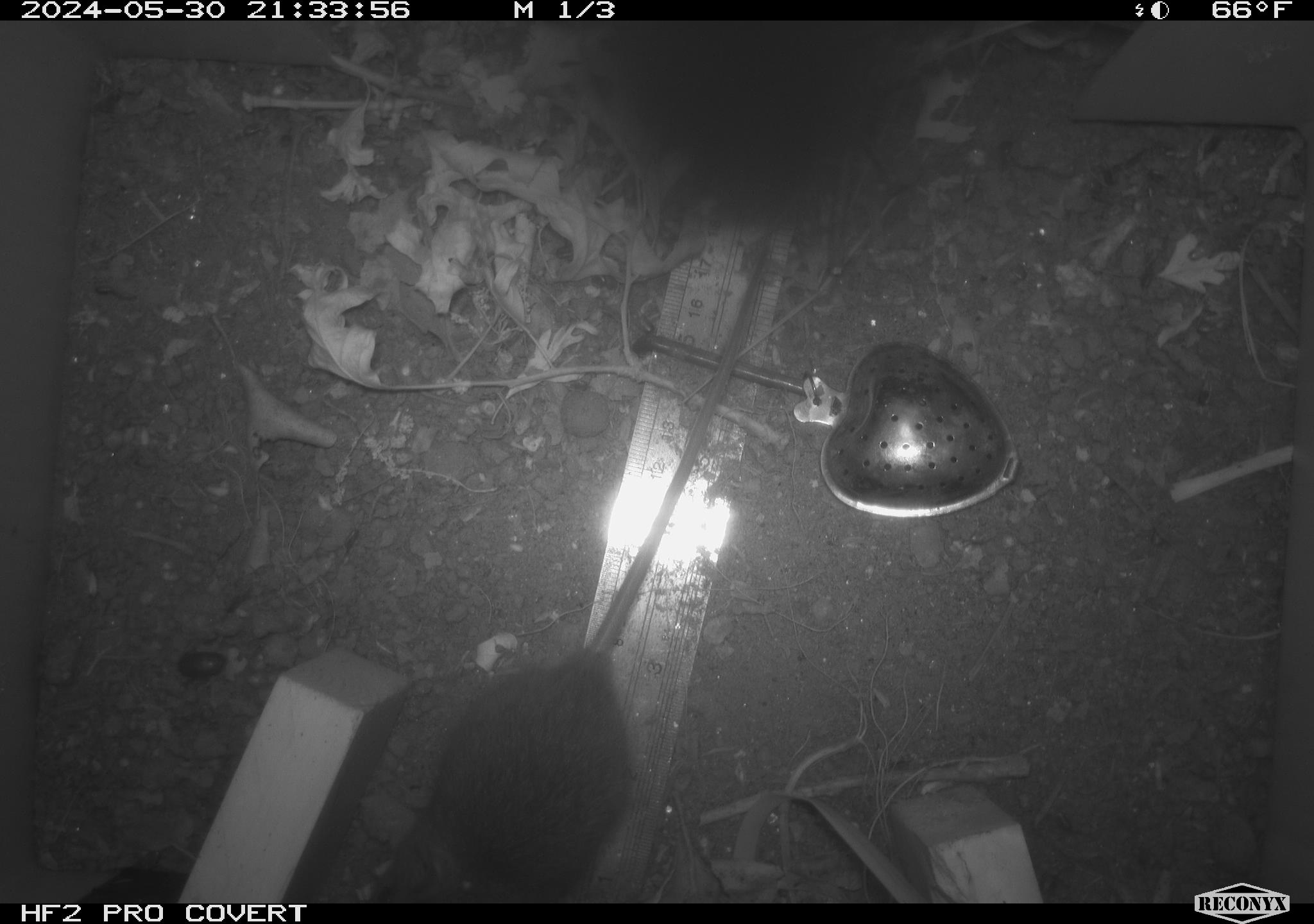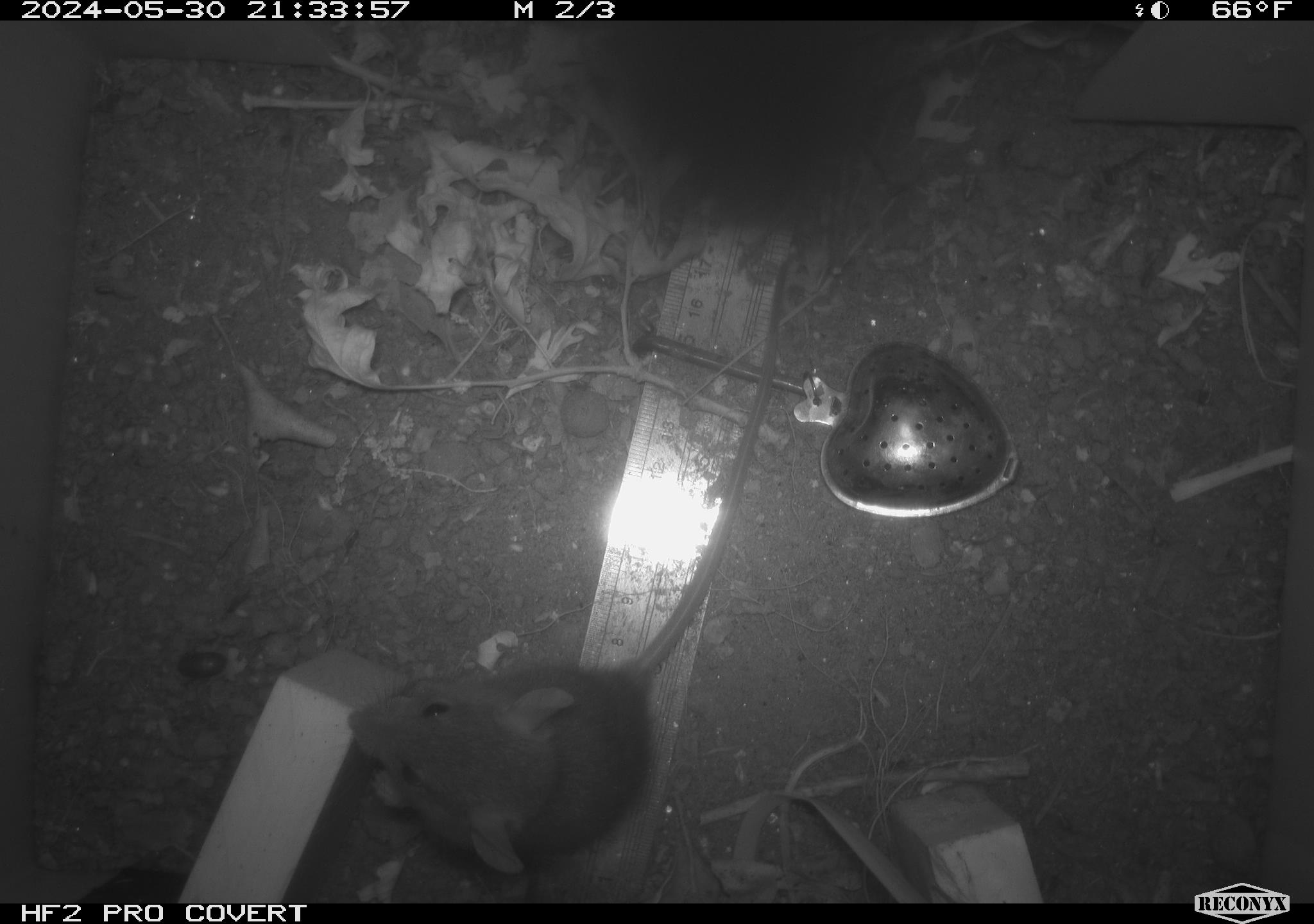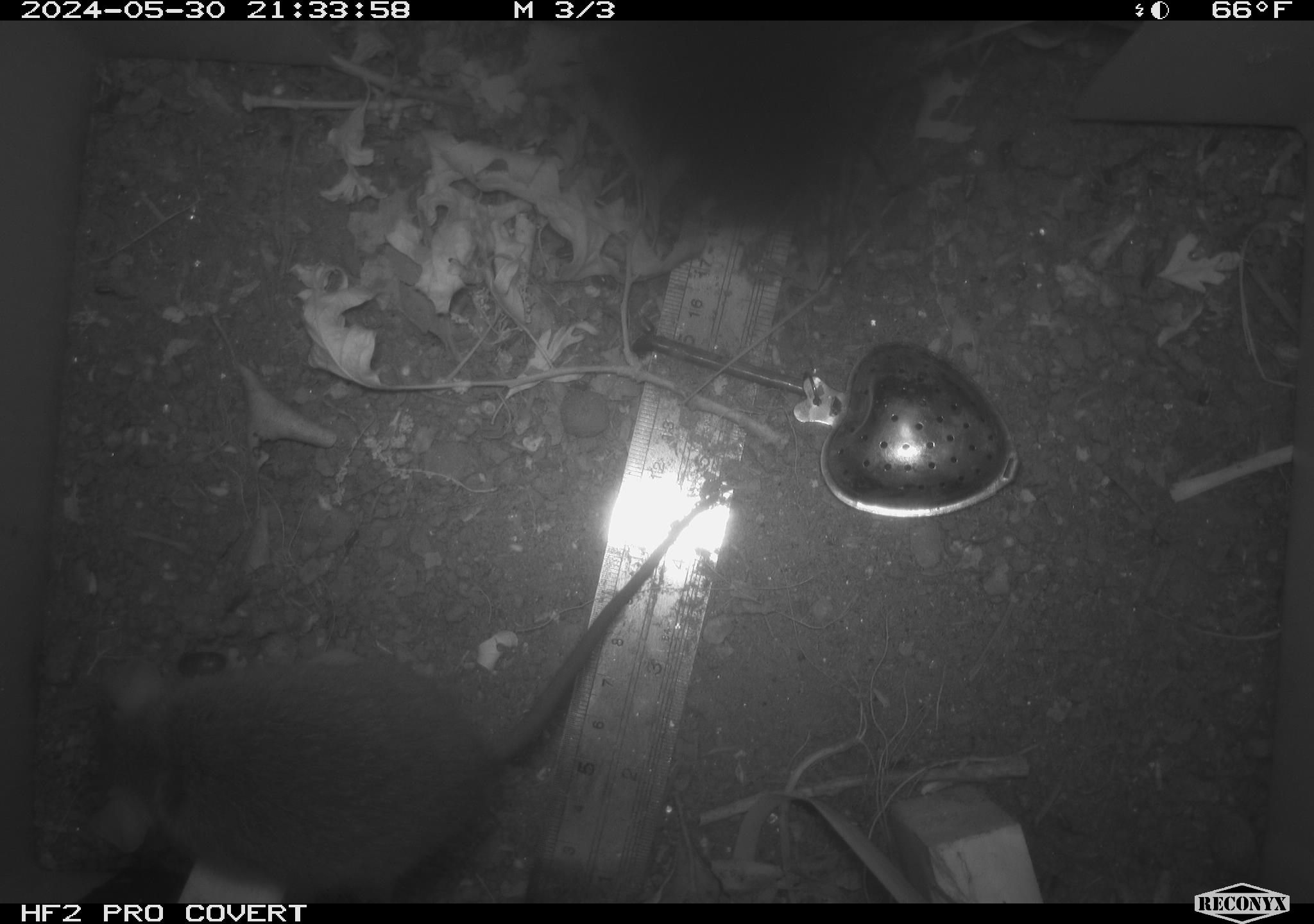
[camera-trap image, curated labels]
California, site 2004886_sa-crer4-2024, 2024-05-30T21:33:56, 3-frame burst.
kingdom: Animalia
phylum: Chordata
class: Mammalia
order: Rodentia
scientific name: Rodentia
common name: mouse species